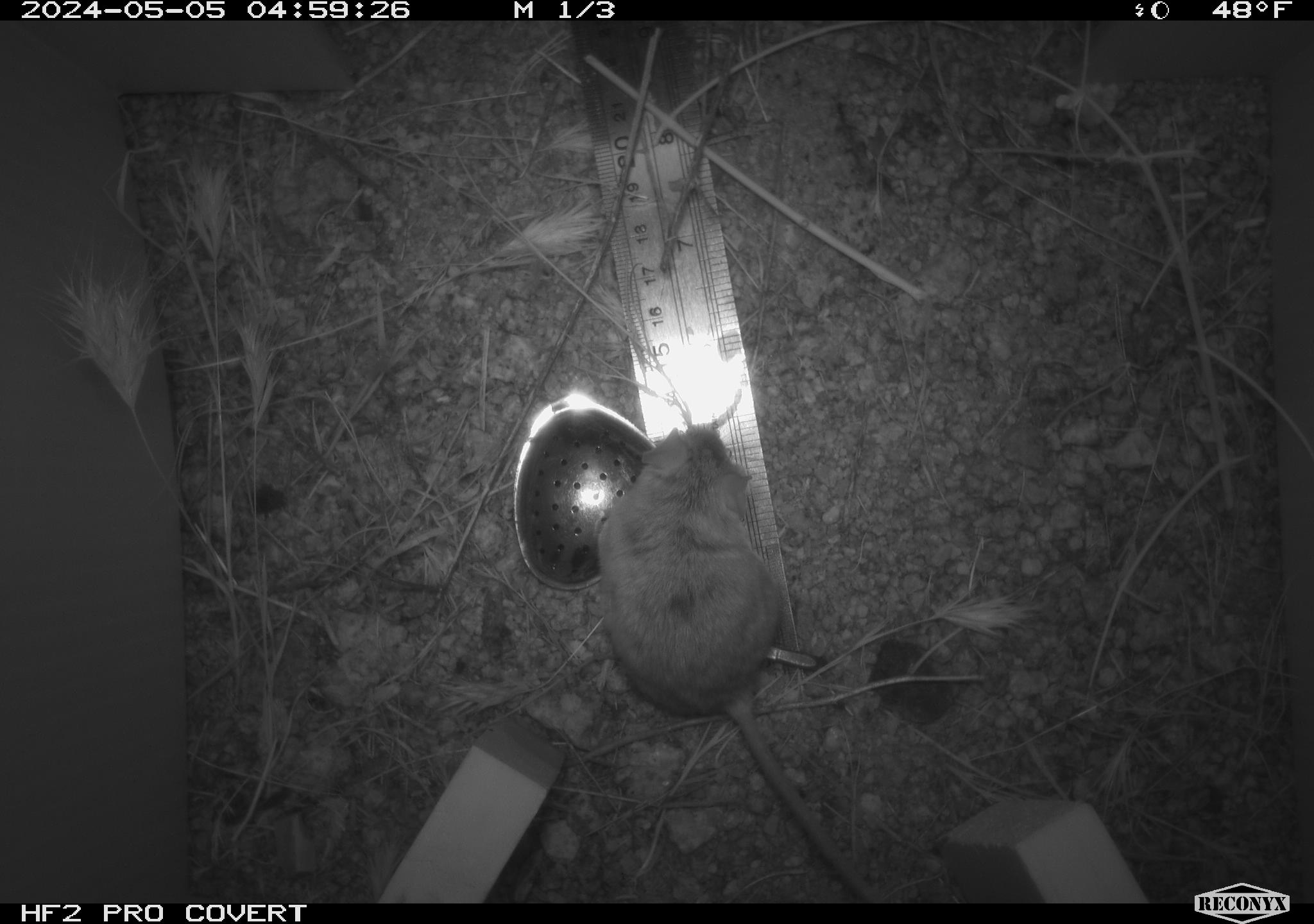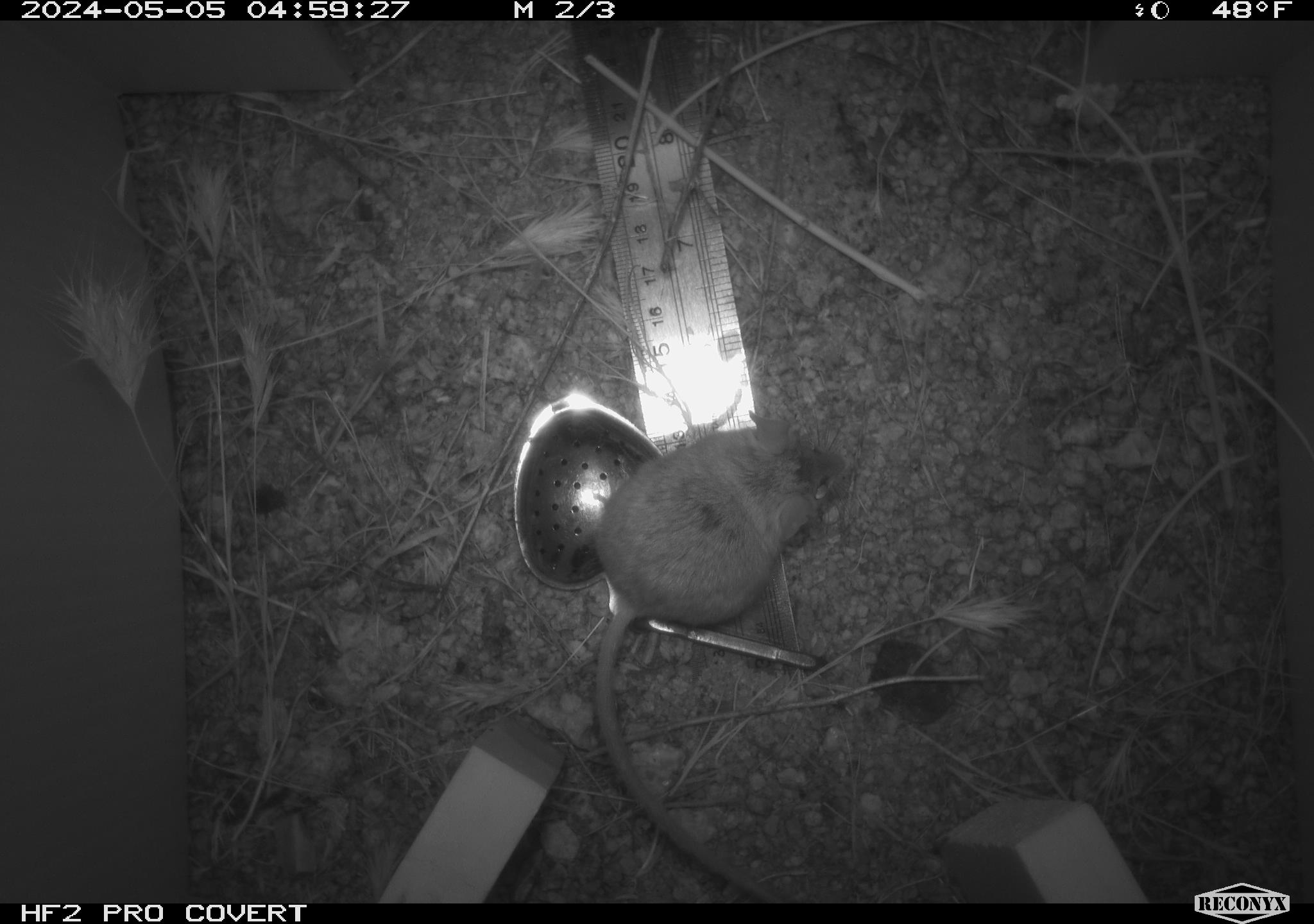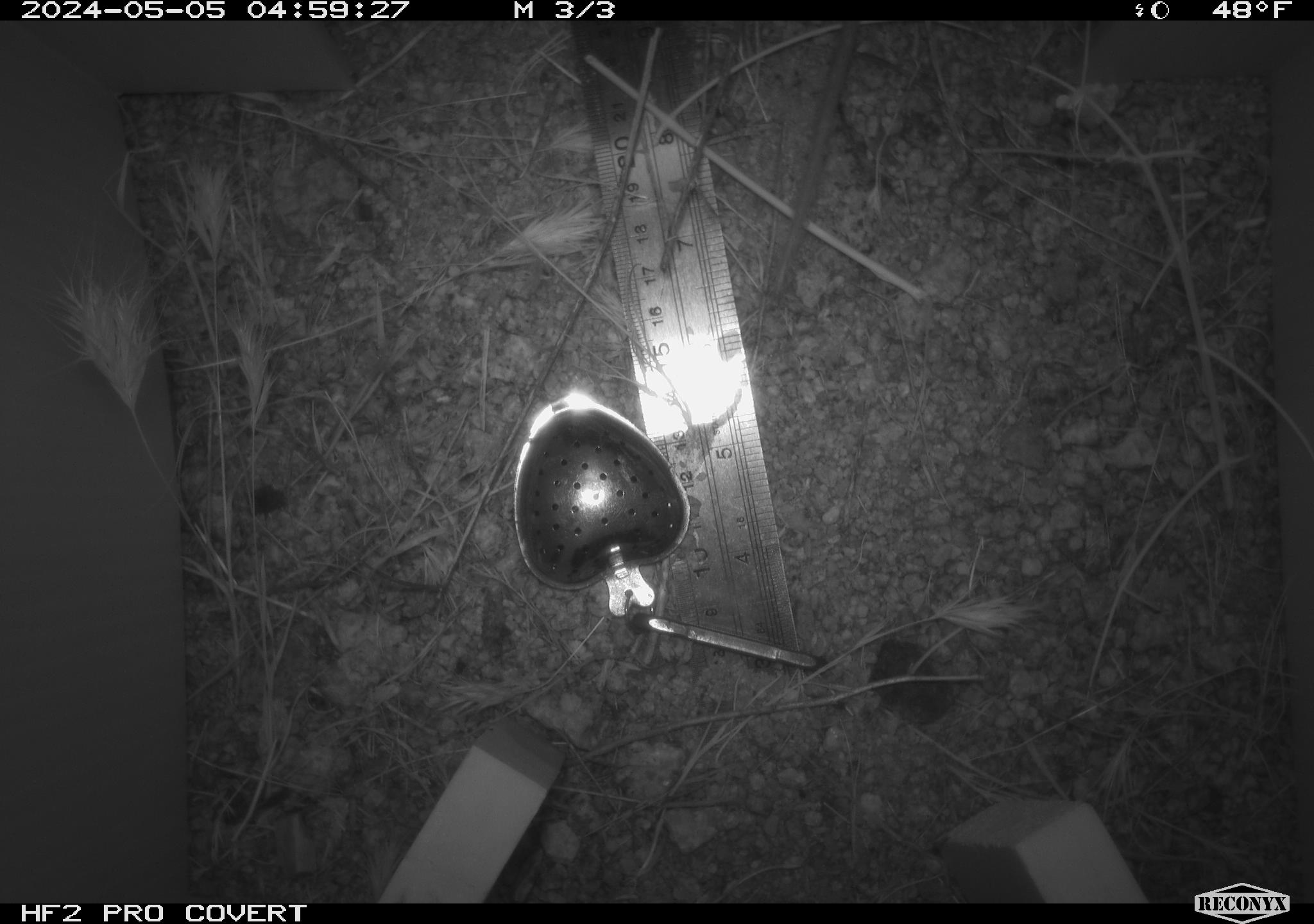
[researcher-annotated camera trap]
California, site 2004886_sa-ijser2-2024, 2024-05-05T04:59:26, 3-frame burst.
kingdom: Animalia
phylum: Chordata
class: Mammalia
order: Rodentia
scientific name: Rodentia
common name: mouse species